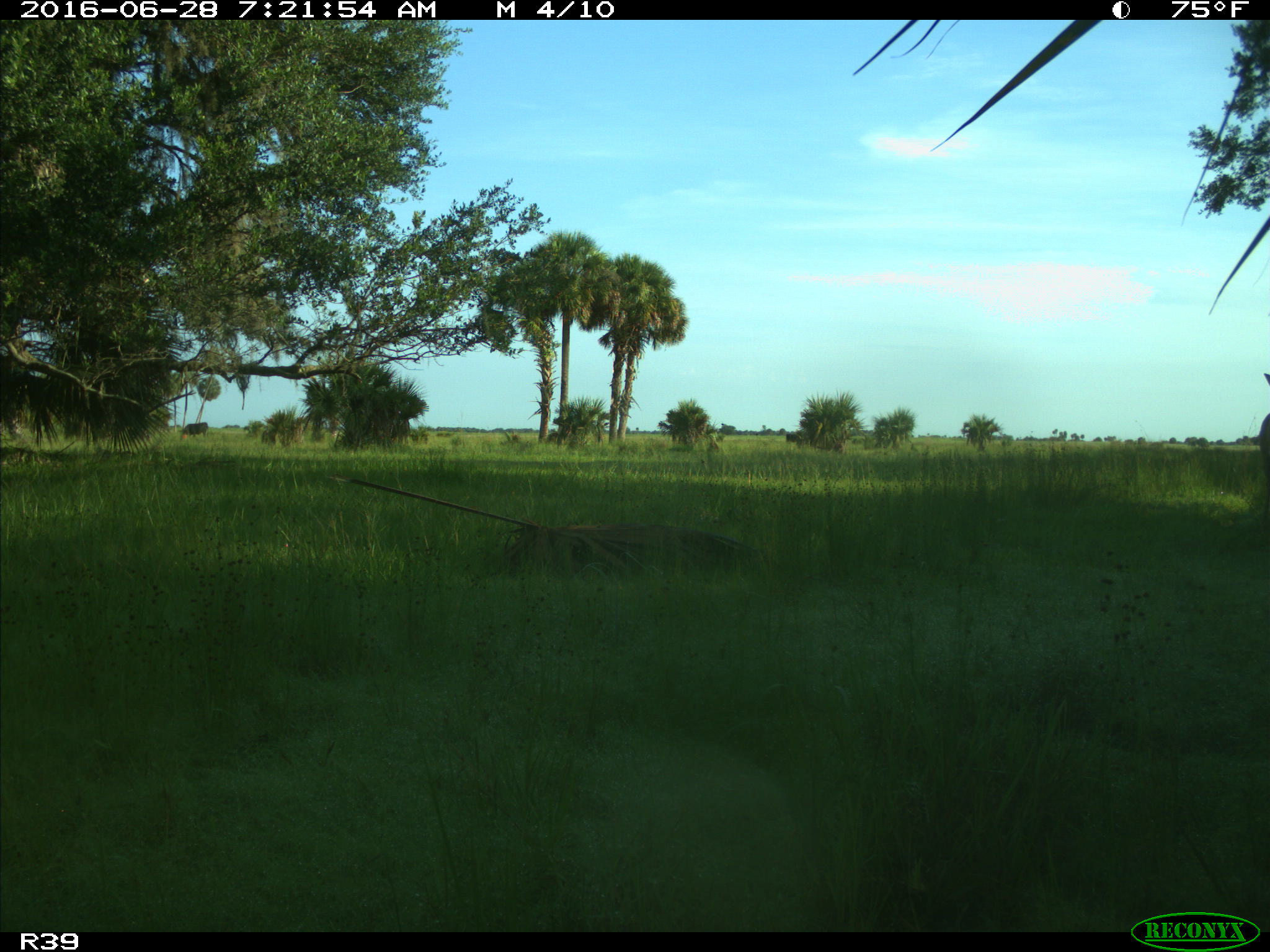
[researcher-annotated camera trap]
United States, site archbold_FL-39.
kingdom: Animalia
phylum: Chordata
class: Mammalia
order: Artiodactyla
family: Cervidae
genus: Odocoileus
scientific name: Odocoileus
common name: deer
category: unidentified deer